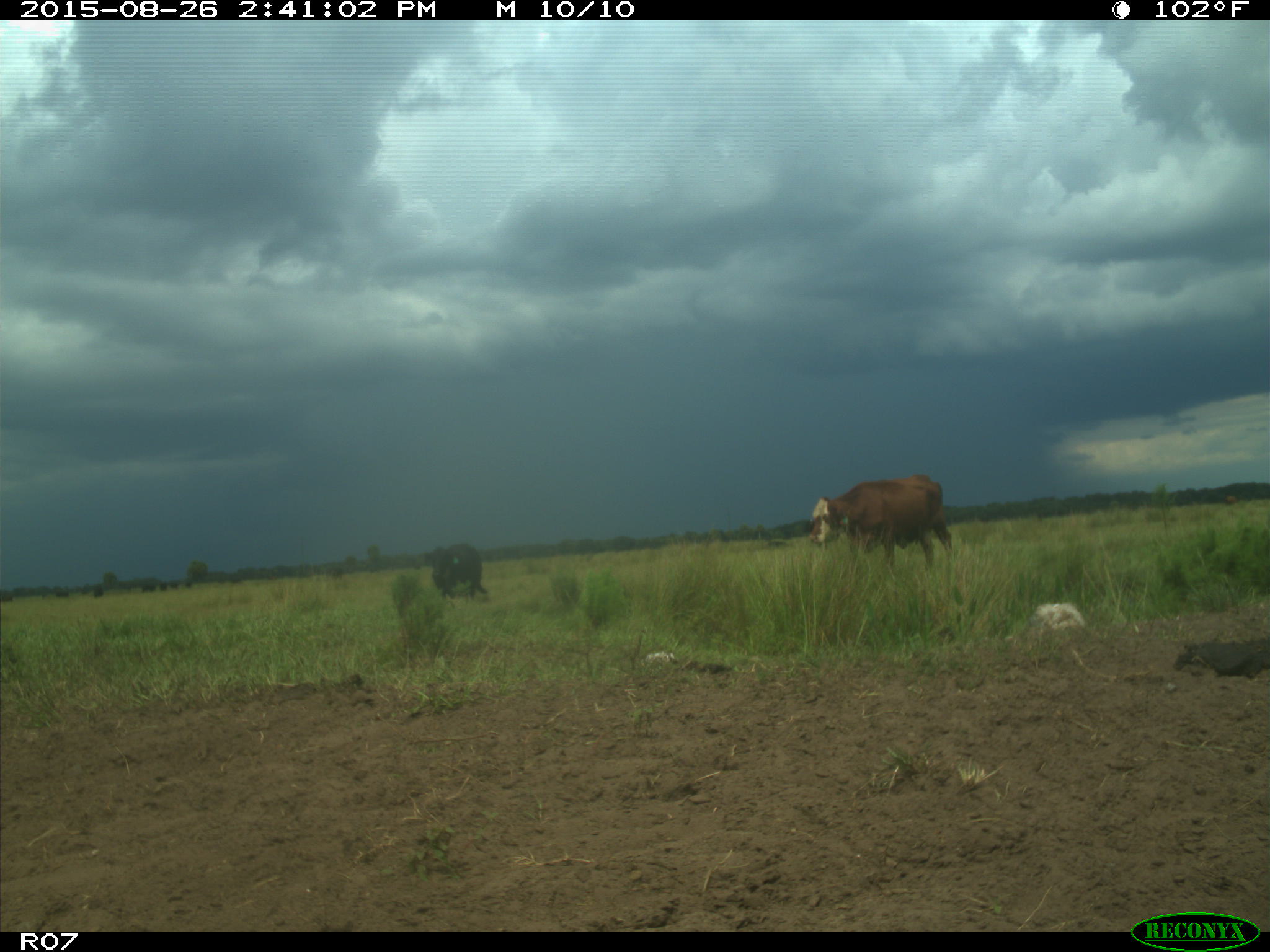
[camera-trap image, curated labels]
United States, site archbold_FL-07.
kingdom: Animalia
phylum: Chordata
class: Mammalia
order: Artiodactyla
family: Bovidae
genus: Bos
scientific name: Bos taurus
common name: domestic cow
Bos taurus (domestic cow).